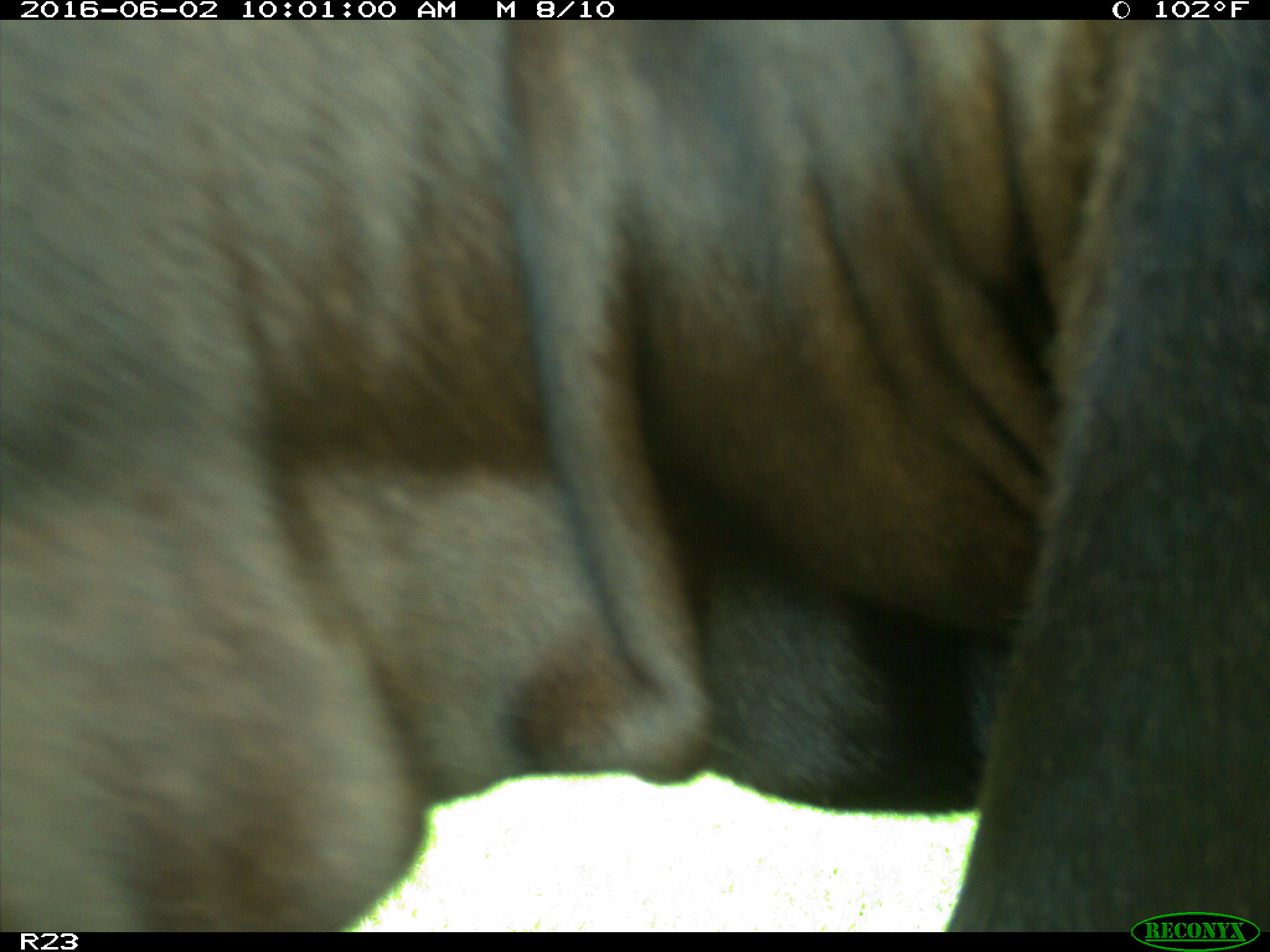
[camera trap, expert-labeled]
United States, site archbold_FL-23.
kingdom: Animalia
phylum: Chordata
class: Mammalia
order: Artiodactyla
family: Bovidae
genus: Bos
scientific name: Bos taurus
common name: domestic cow